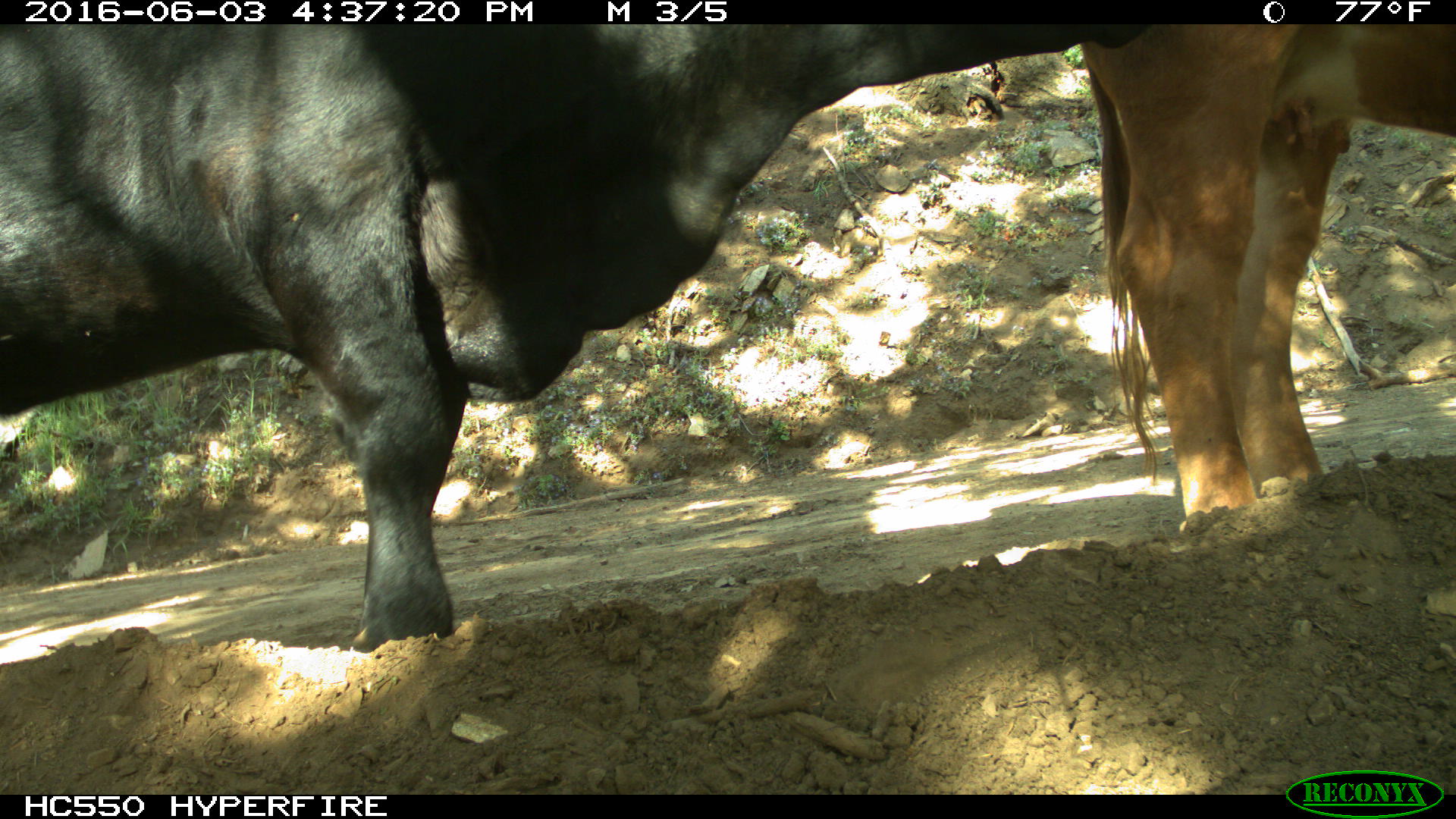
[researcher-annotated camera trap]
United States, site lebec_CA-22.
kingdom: Animalia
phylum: Chordata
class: Mammalia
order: Artiodactyla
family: Bovidae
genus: Bos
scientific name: Bos taurus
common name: domestic cow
Bos taurus (domestic cow).